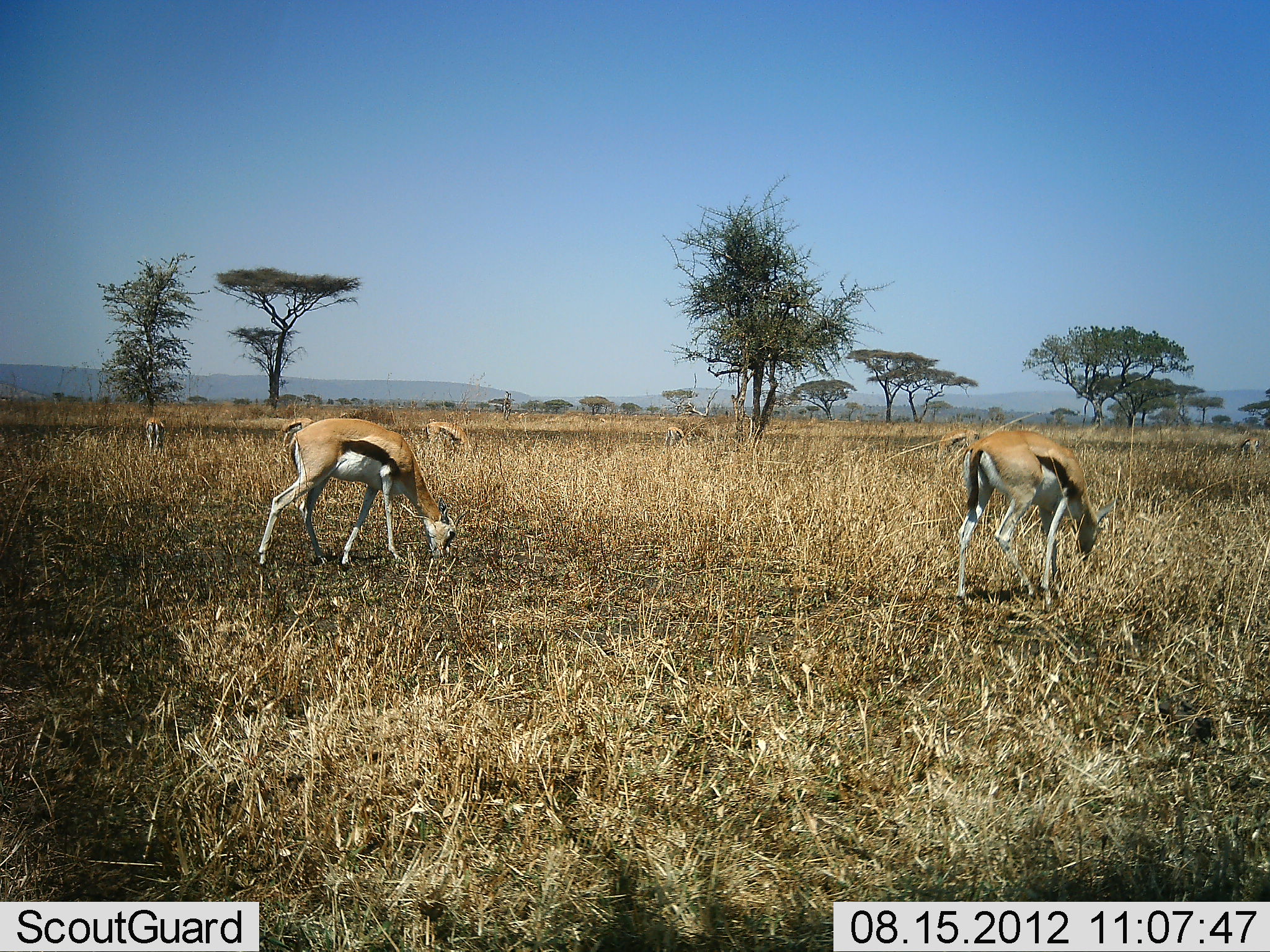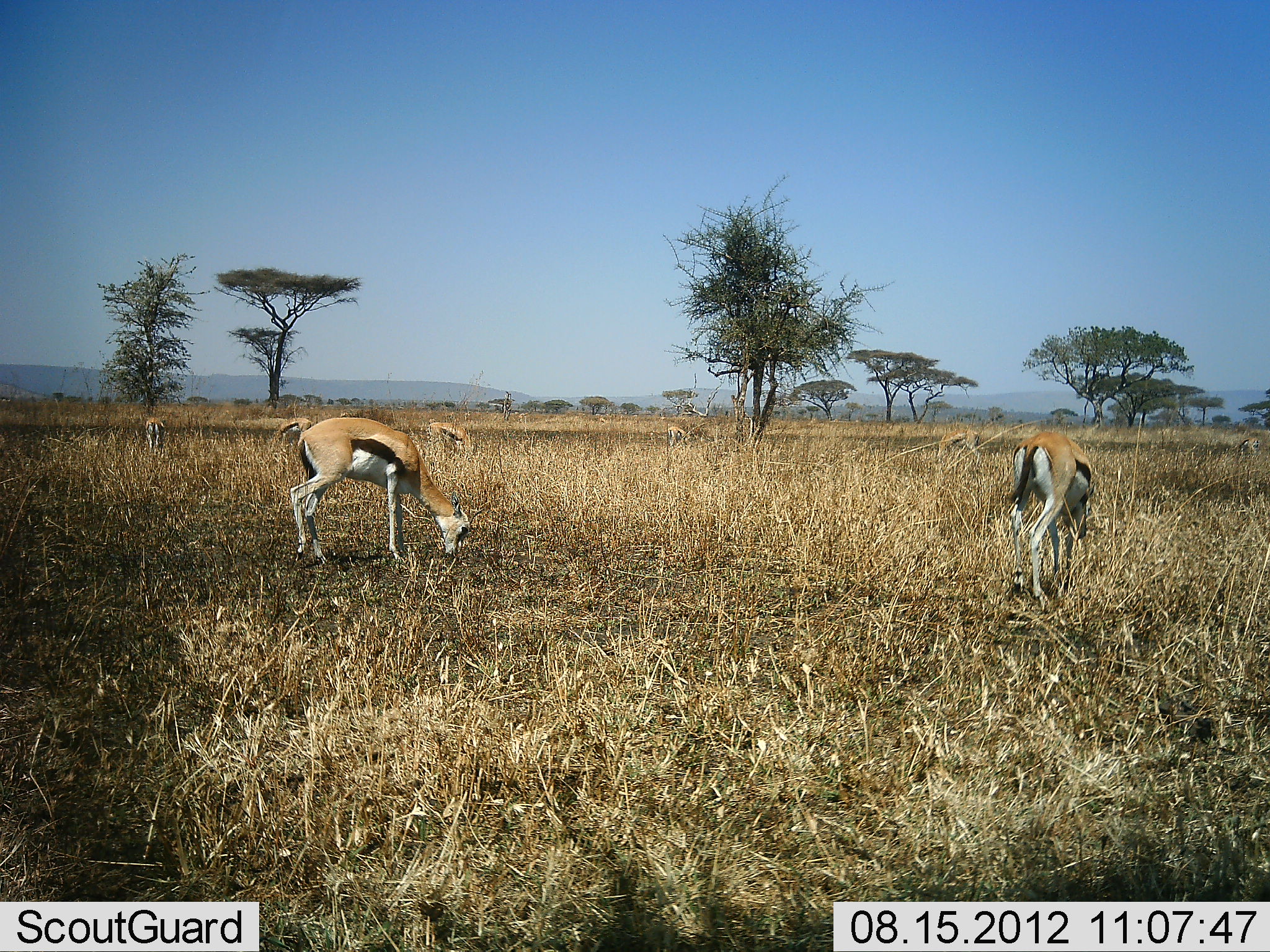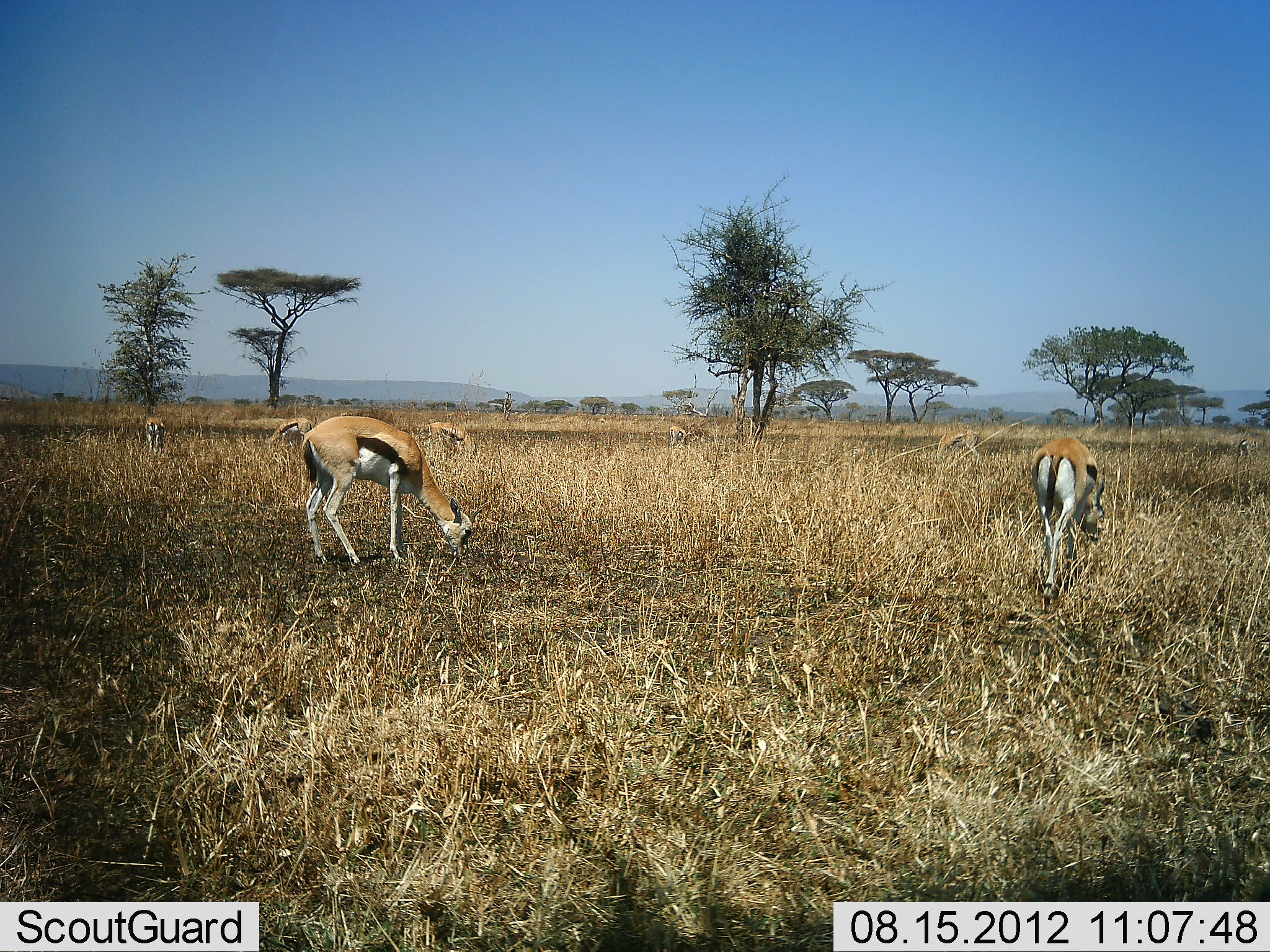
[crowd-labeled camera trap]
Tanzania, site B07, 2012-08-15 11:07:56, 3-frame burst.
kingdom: Animalia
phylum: Chordata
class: Mammalia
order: Artiodactyla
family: Bovidae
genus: Eudorcas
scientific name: Eudorcas thomsonii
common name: thomson's gazelle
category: gazellethomsons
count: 6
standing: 30%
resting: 0%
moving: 30%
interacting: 0%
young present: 0%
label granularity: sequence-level